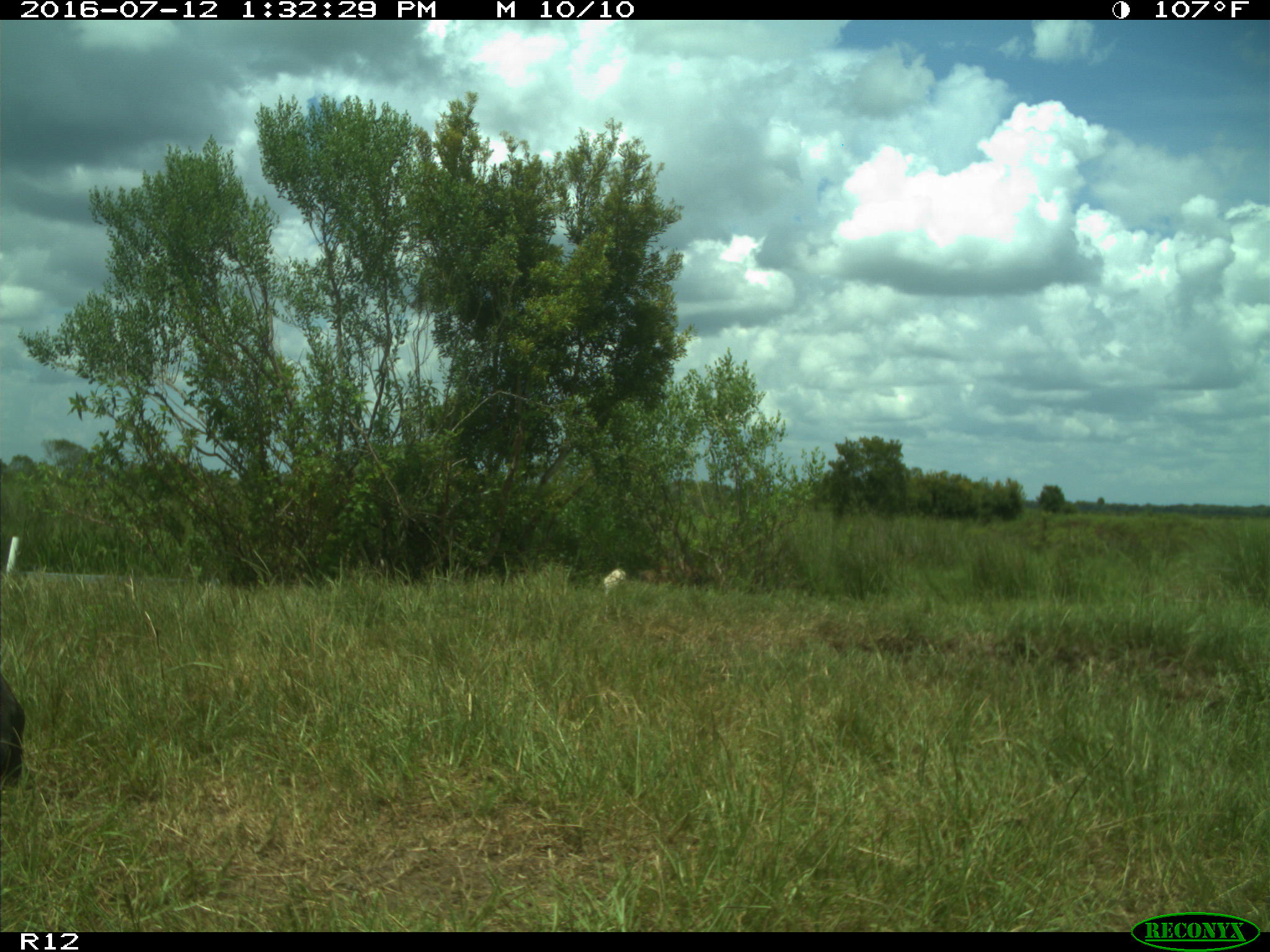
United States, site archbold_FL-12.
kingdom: Animalia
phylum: Chordata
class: Mammalia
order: Artiodactyla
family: Bovidae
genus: Bos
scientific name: Bos taurus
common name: domestic cow